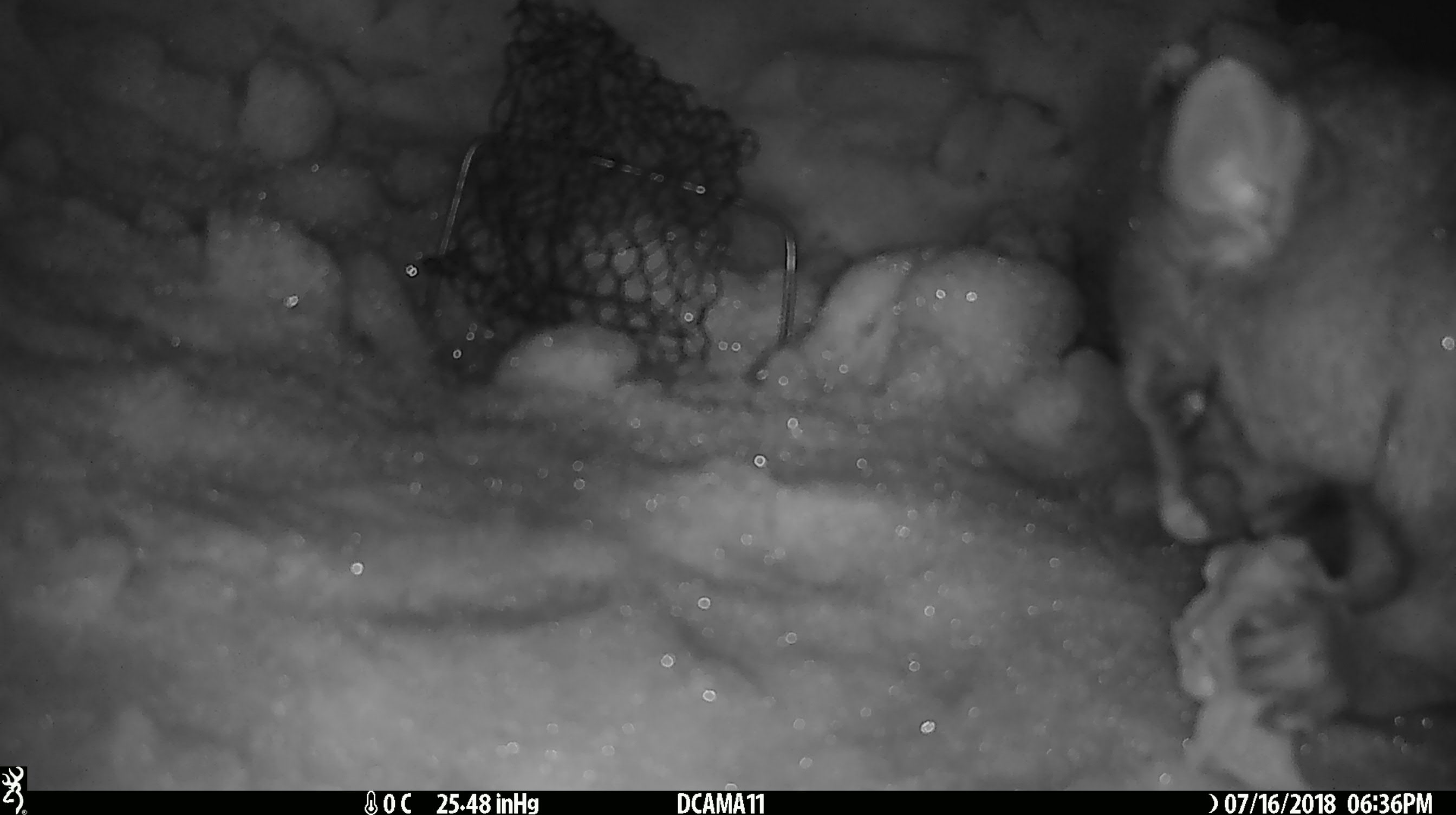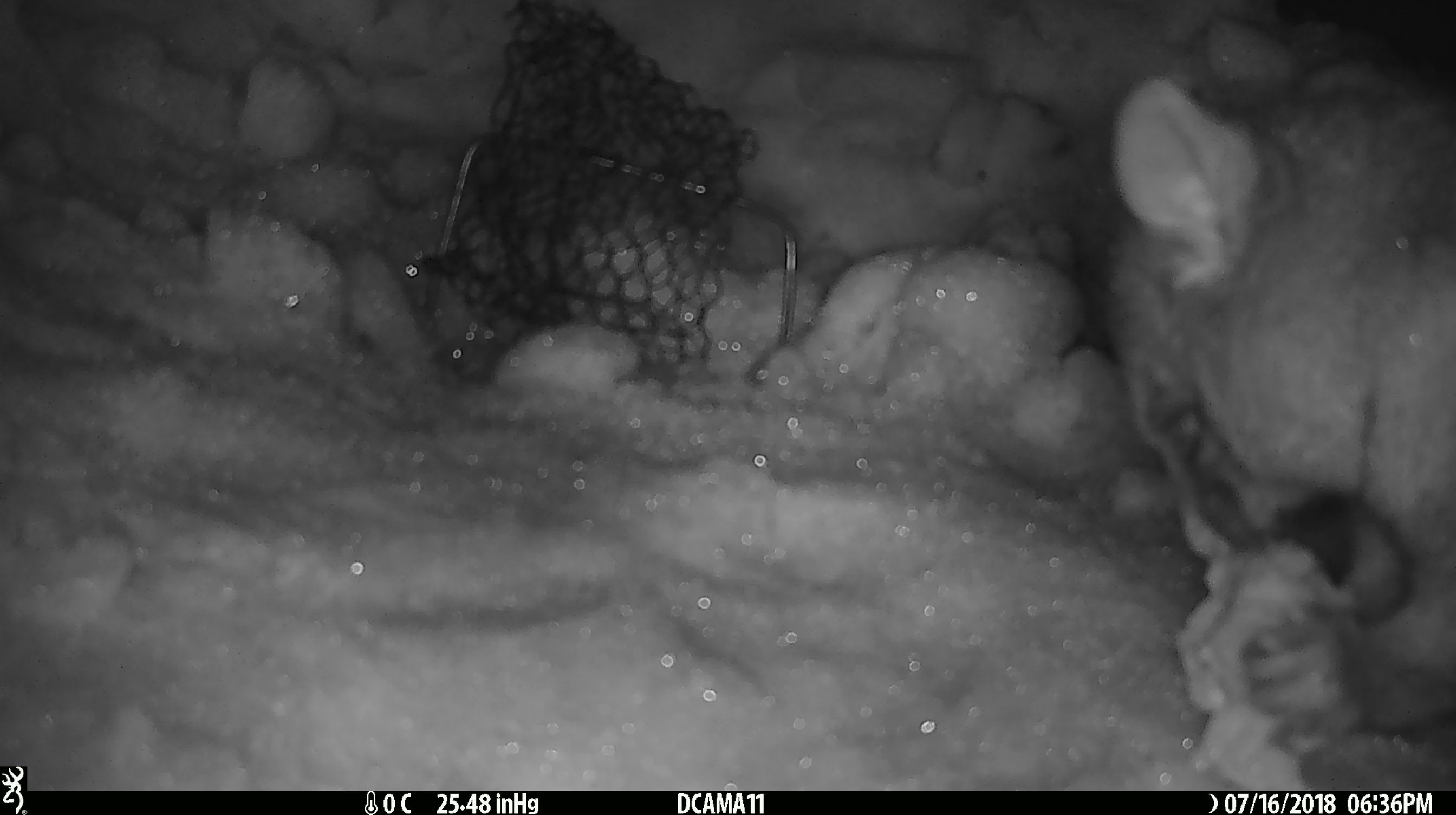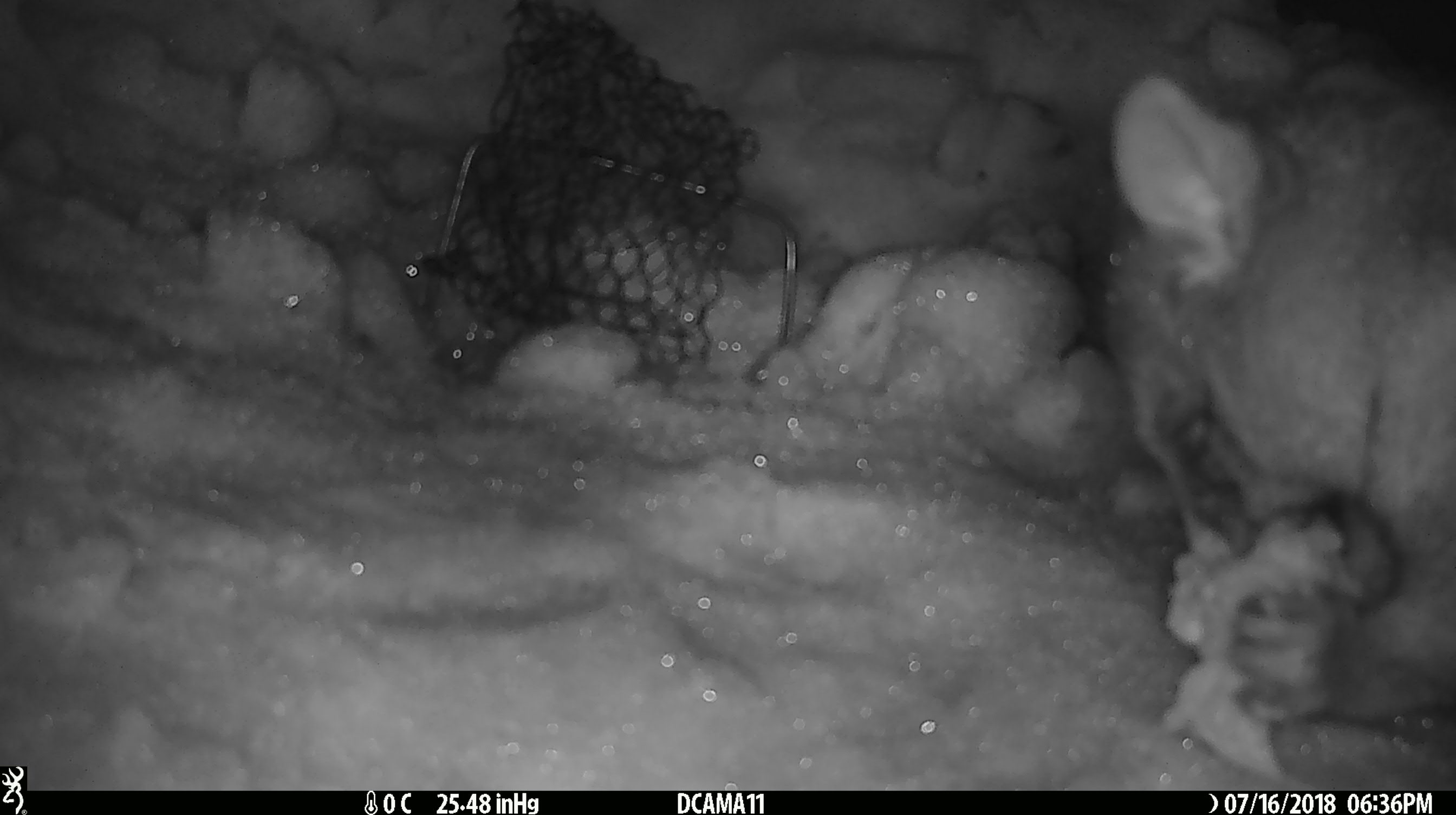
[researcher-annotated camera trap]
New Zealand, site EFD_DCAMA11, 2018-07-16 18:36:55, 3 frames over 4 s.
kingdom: Animalia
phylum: Chordata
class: Mammalia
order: Diprotodontia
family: Phalangeridae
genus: Trichosurus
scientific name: Trichosurus vulpecula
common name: common brushtail possum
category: possum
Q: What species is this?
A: Possum (common brushtail possum) (Trichosurus vulpecula).